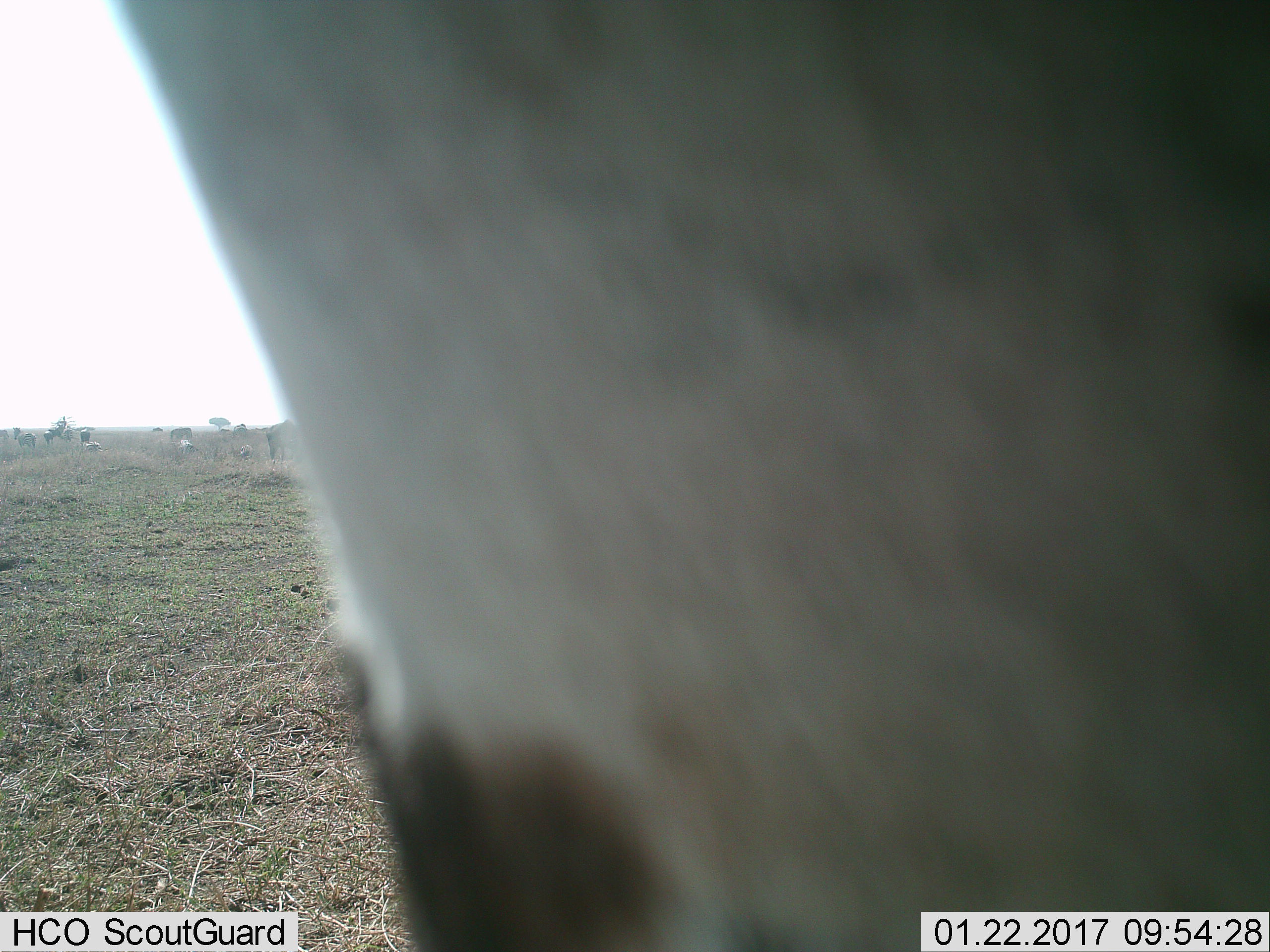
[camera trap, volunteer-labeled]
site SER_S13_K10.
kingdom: Animalia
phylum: Chordata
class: Mammalia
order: Perissodactyla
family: Equidae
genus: Equus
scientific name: Equus quagga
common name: plains zebra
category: zebraplains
Zebraplains (plains zebra) (Equus quagga), count 6. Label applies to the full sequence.